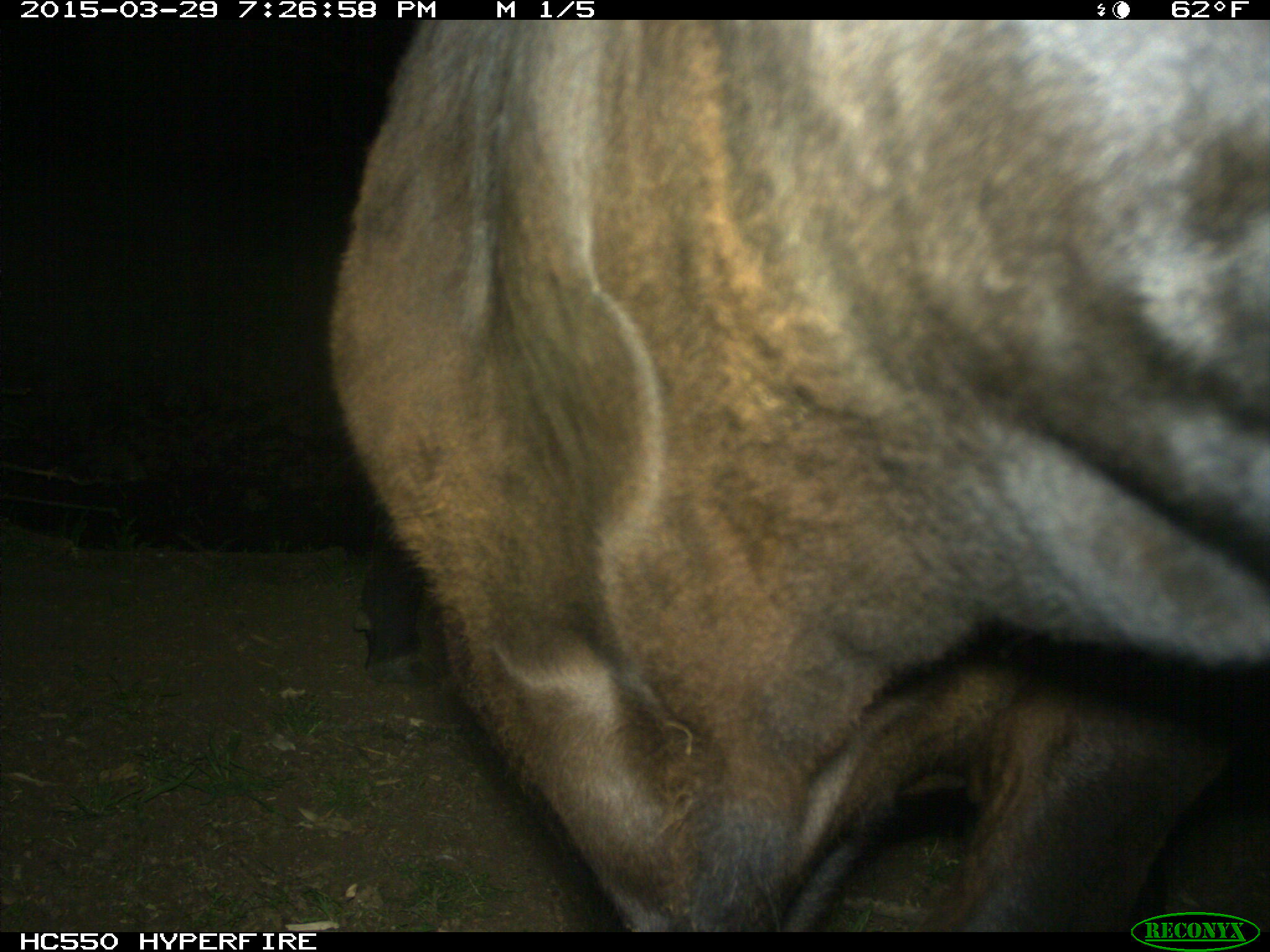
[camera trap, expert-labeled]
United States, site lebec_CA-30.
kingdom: Animalia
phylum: Chordata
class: Mammalia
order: Artiodactyla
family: Bovidae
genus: Bos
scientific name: Bos taurus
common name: domestic cow